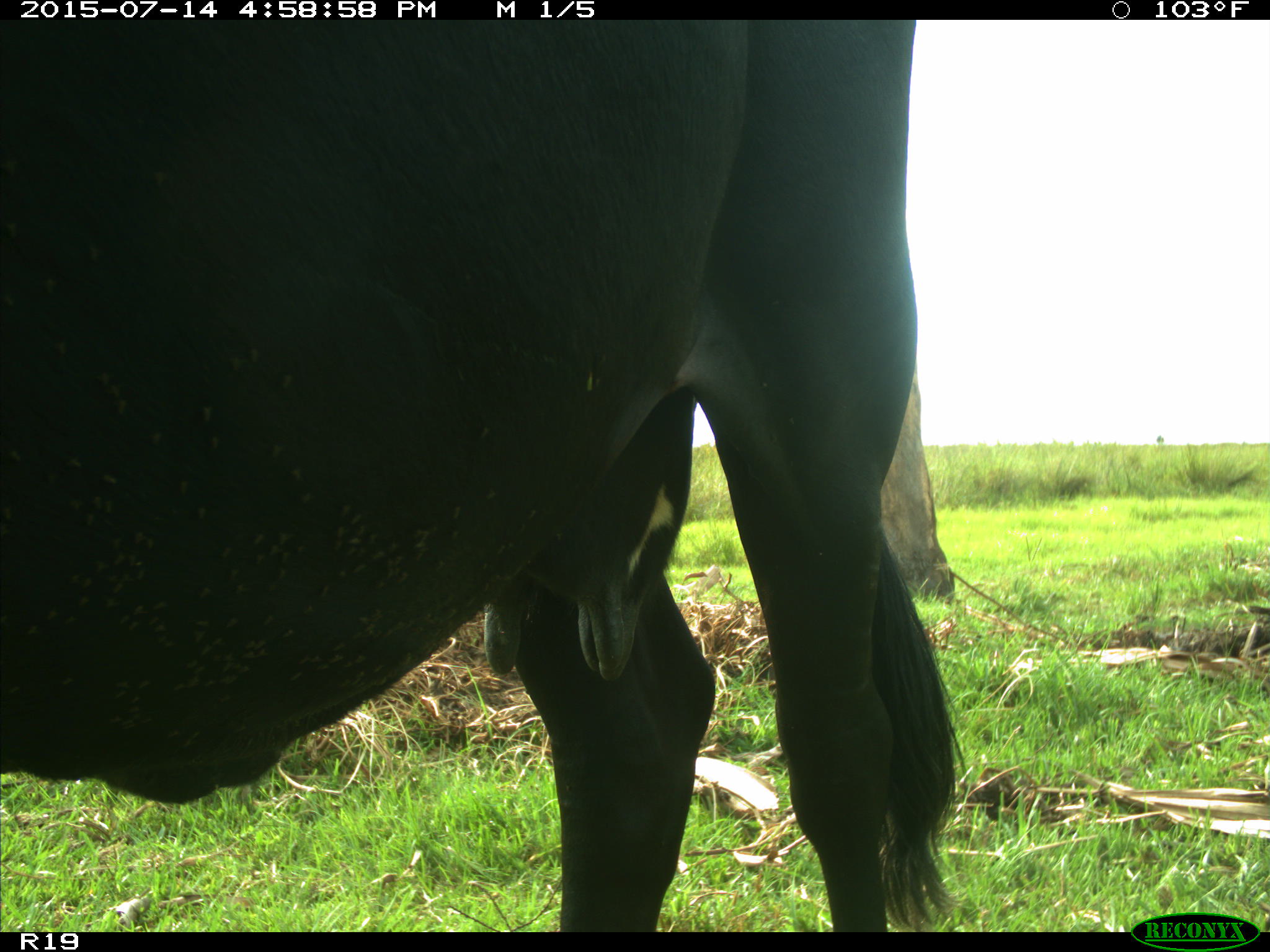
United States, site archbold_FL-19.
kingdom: Animalia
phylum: Chordata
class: Mammalia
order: Artiodactyla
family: Bovidae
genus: Bos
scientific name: Bos taurus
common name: domestic cow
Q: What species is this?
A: Bos taurus (domestic cow).